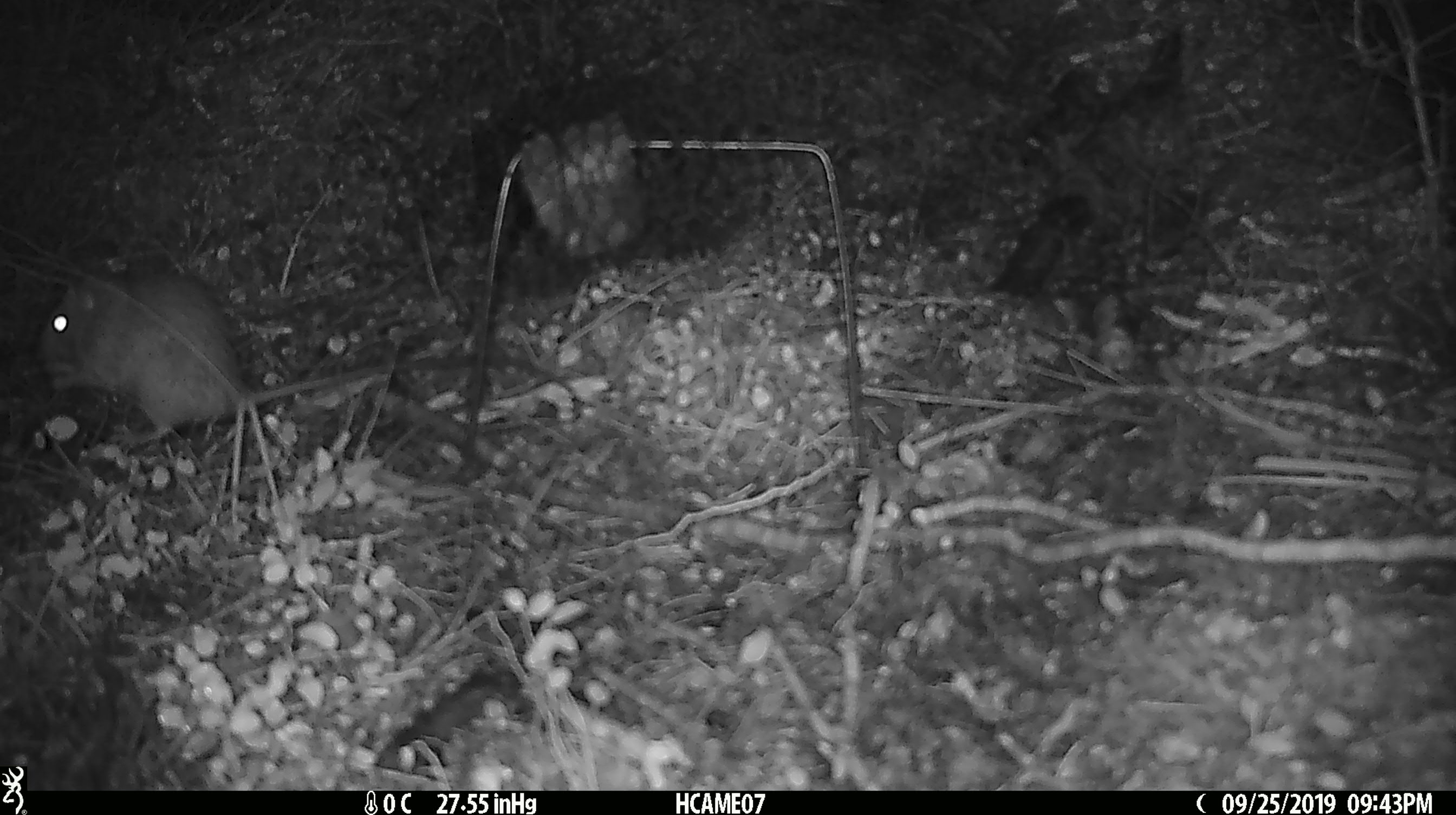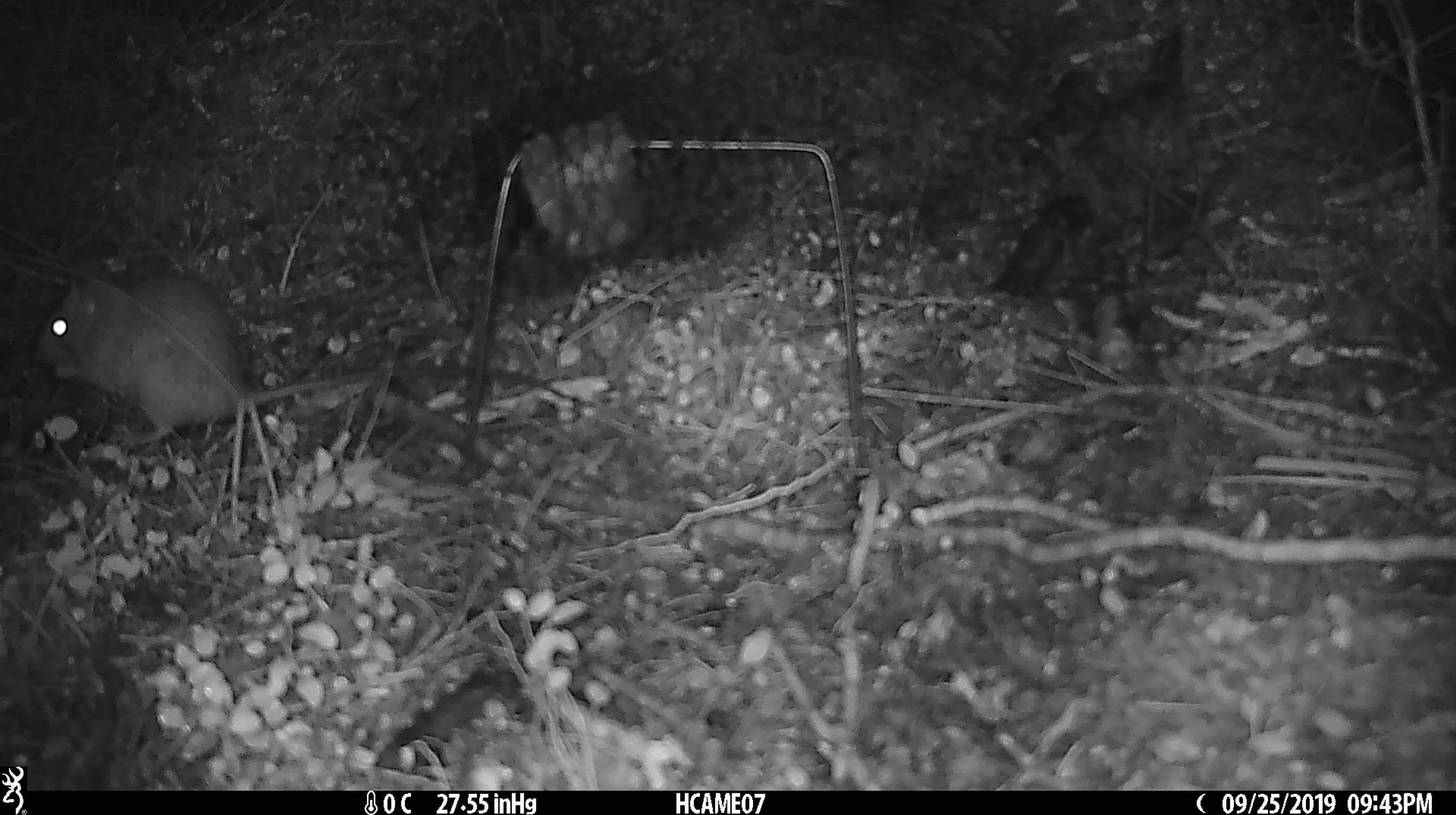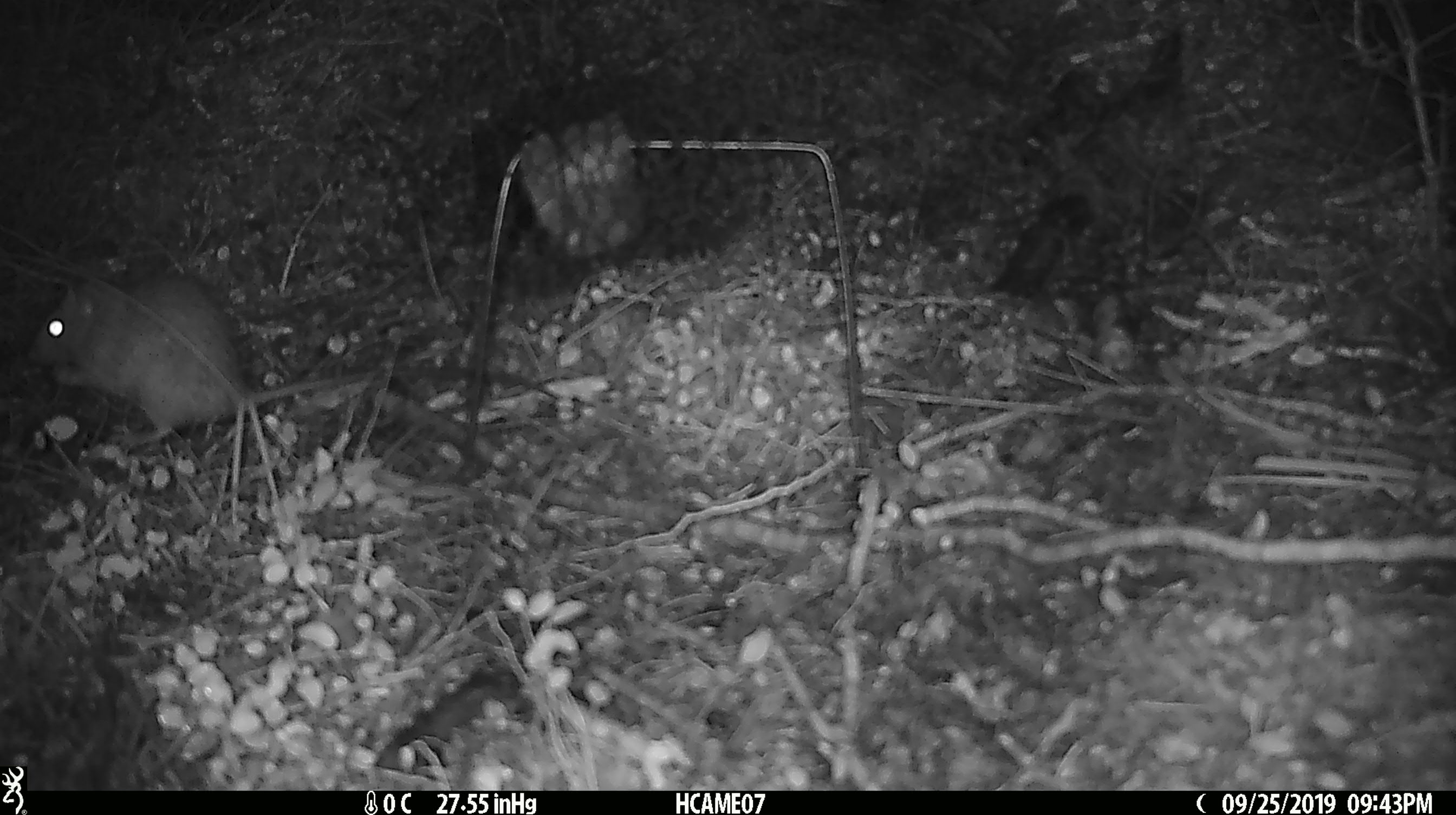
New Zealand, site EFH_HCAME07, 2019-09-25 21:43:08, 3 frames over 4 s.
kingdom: Animalia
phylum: Chordata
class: Mammalia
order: Rodentia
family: Muridae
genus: Rattus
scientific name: Rattus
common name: rat